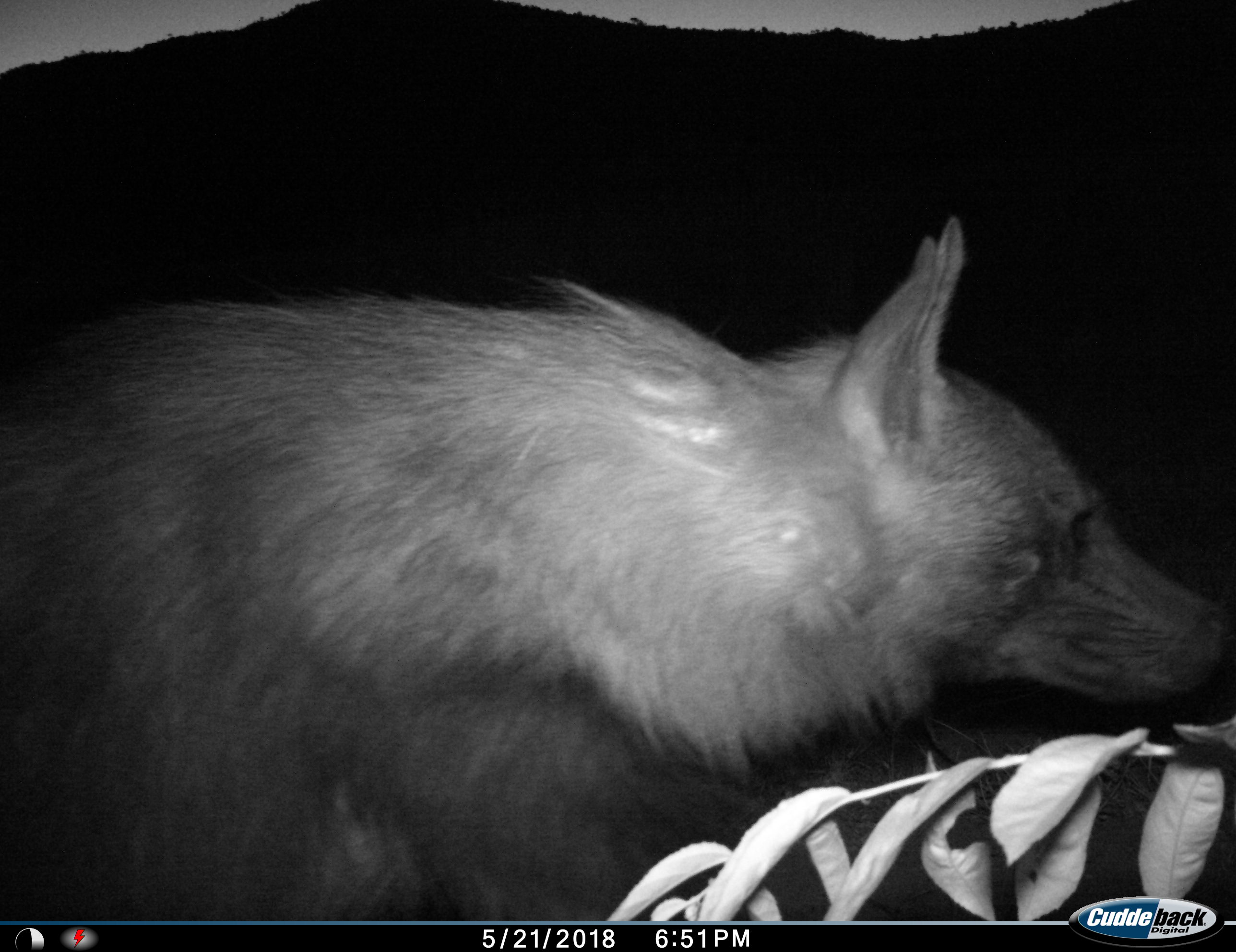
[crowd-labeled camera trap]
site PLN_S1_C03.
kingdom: Animalia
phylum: Chordata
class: Mammalia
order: Carnivora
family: Hyaenidae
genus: Parahyaena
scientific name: Parahyaena brunnea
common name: brown hyena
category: hyenabrown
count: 1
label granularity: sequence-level